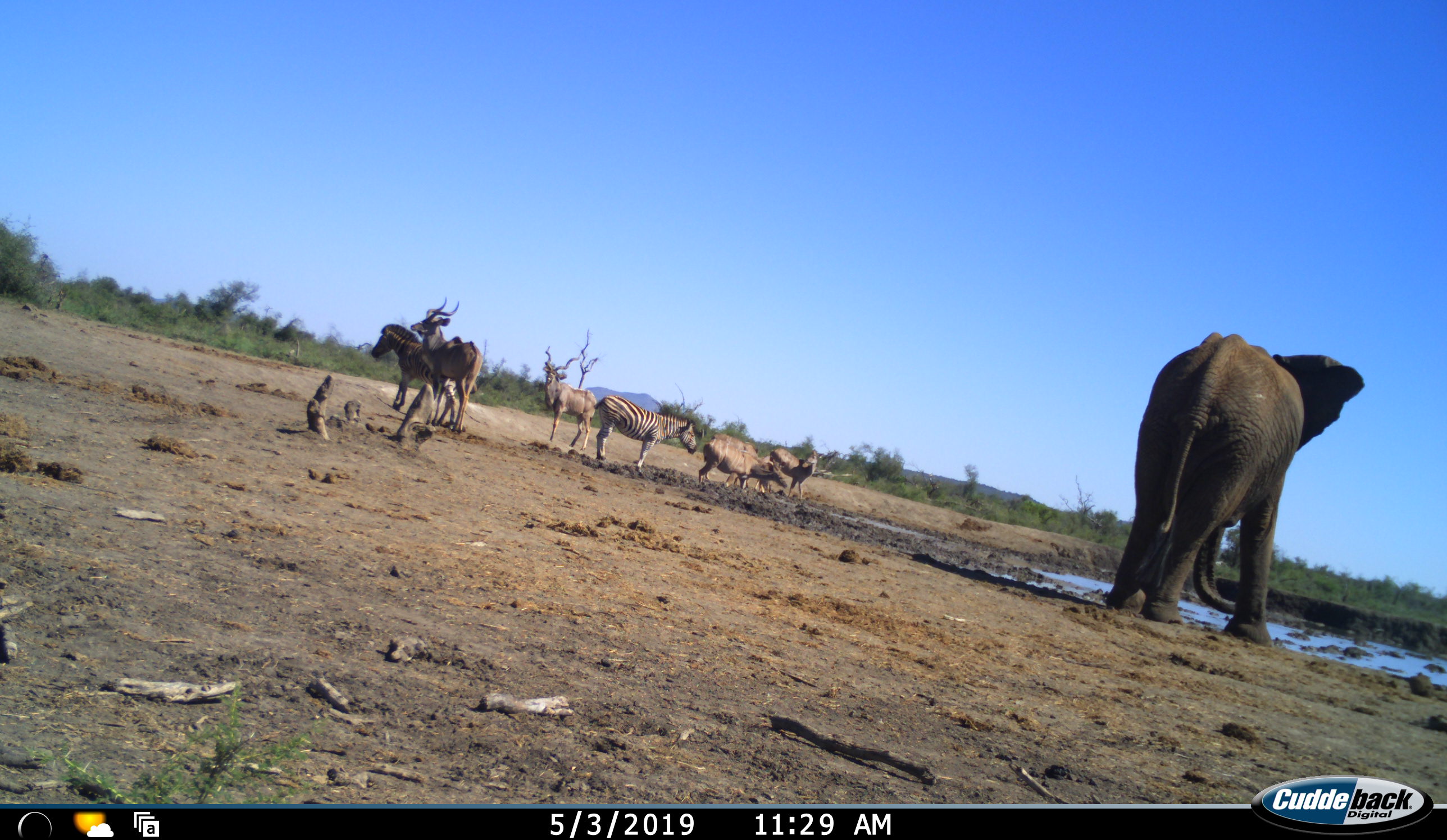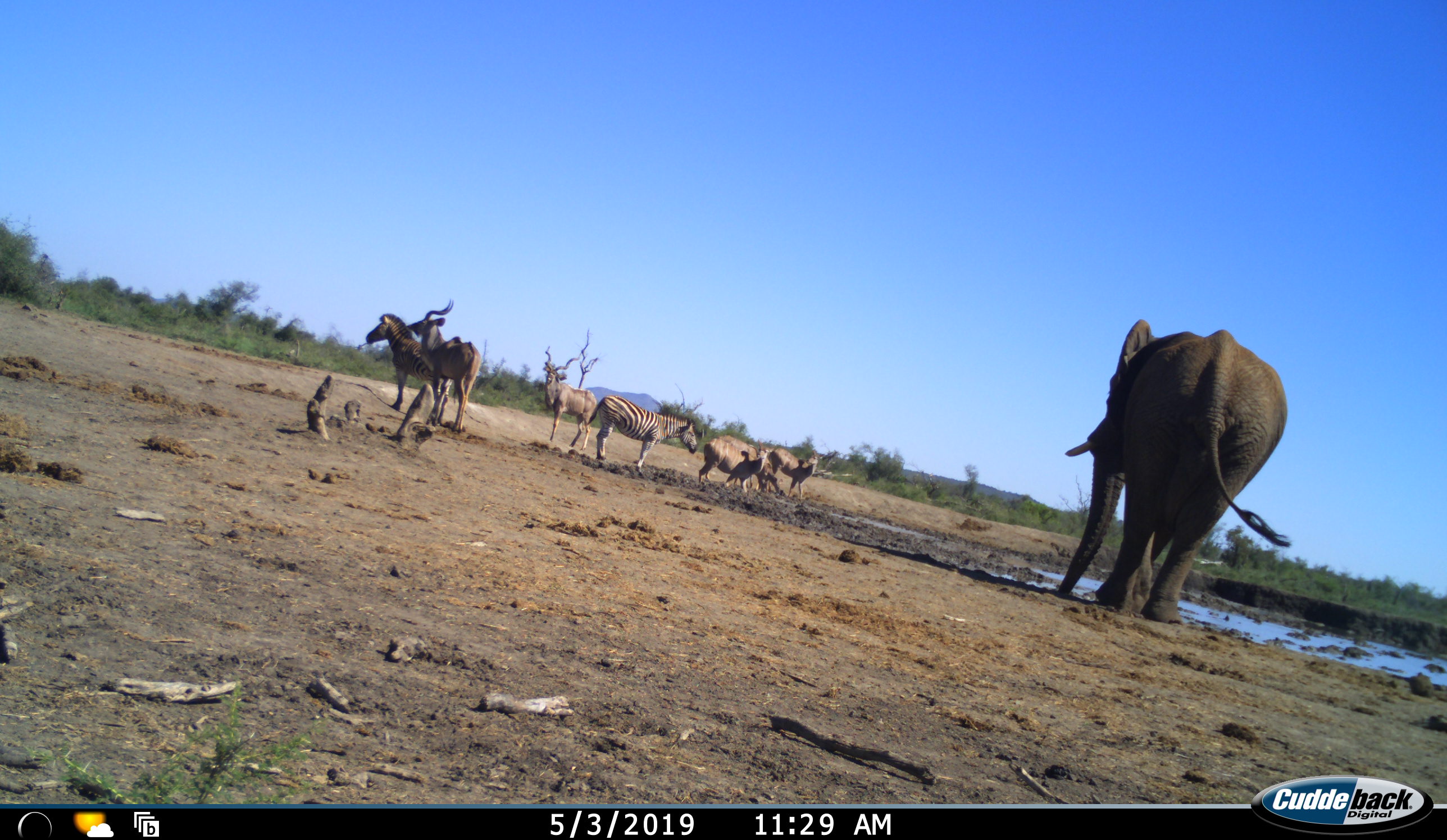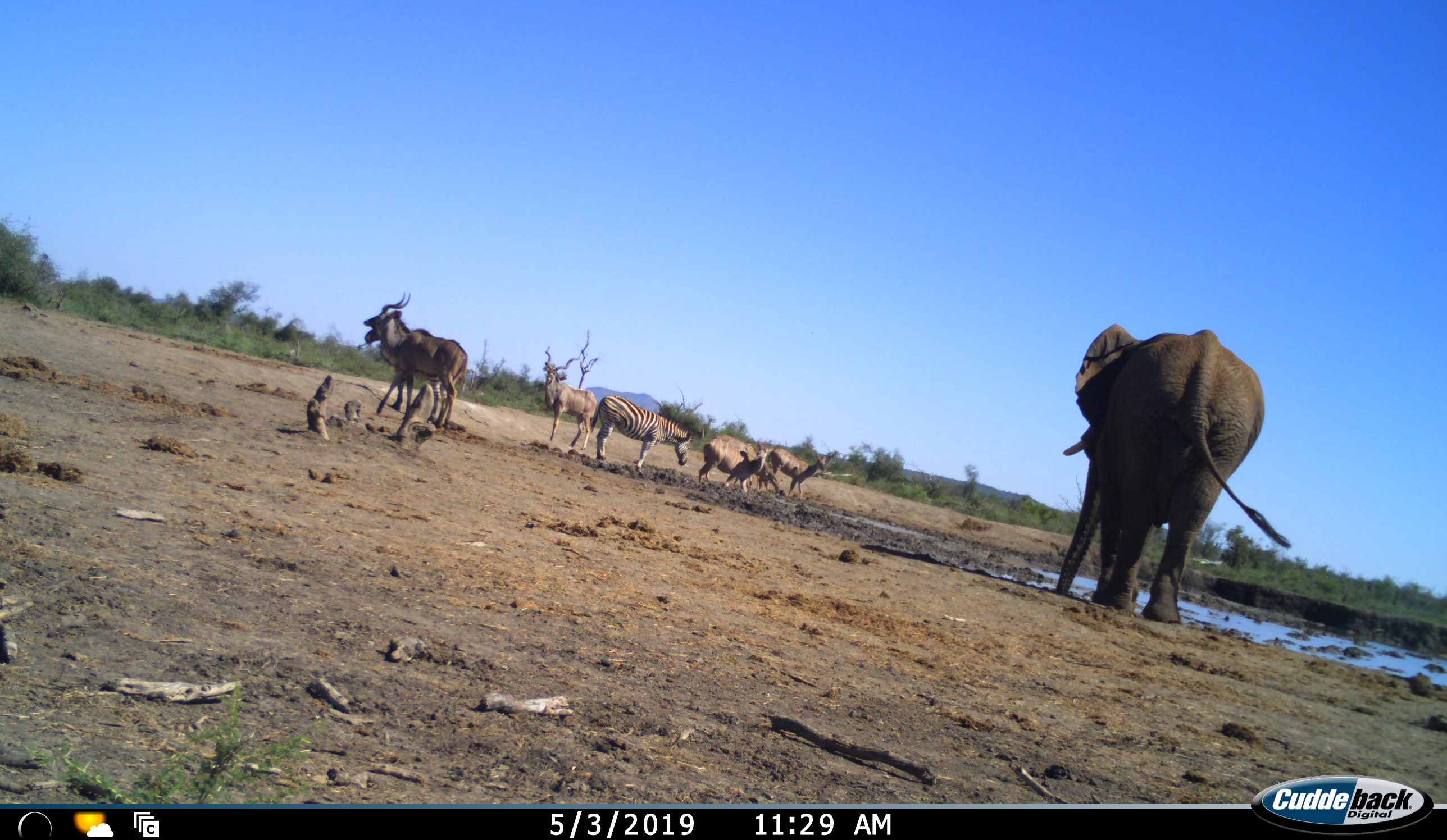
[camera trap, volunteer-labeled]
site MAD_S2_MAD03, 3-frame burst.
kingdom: Animalia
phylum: Chordata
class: Mammalia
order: Proboscidea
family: Elephantidae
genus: Loxodonta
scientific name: Loxodonta africana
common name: african bush elephant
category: elephant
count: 1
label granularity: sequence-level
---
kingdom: Animalia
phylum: Chordata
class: Mammalia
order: Artiodactyla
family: Bovidae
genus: Tragelaphus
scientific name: Tragelaphus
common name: kudu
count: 5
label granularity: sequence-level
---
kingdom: Animalia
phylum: Chordata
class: Mammalia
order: Perissodactyla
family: Equidae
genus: Equus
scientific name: Equus quagga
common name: plains zebra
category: zebraplains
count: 2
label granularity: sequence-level